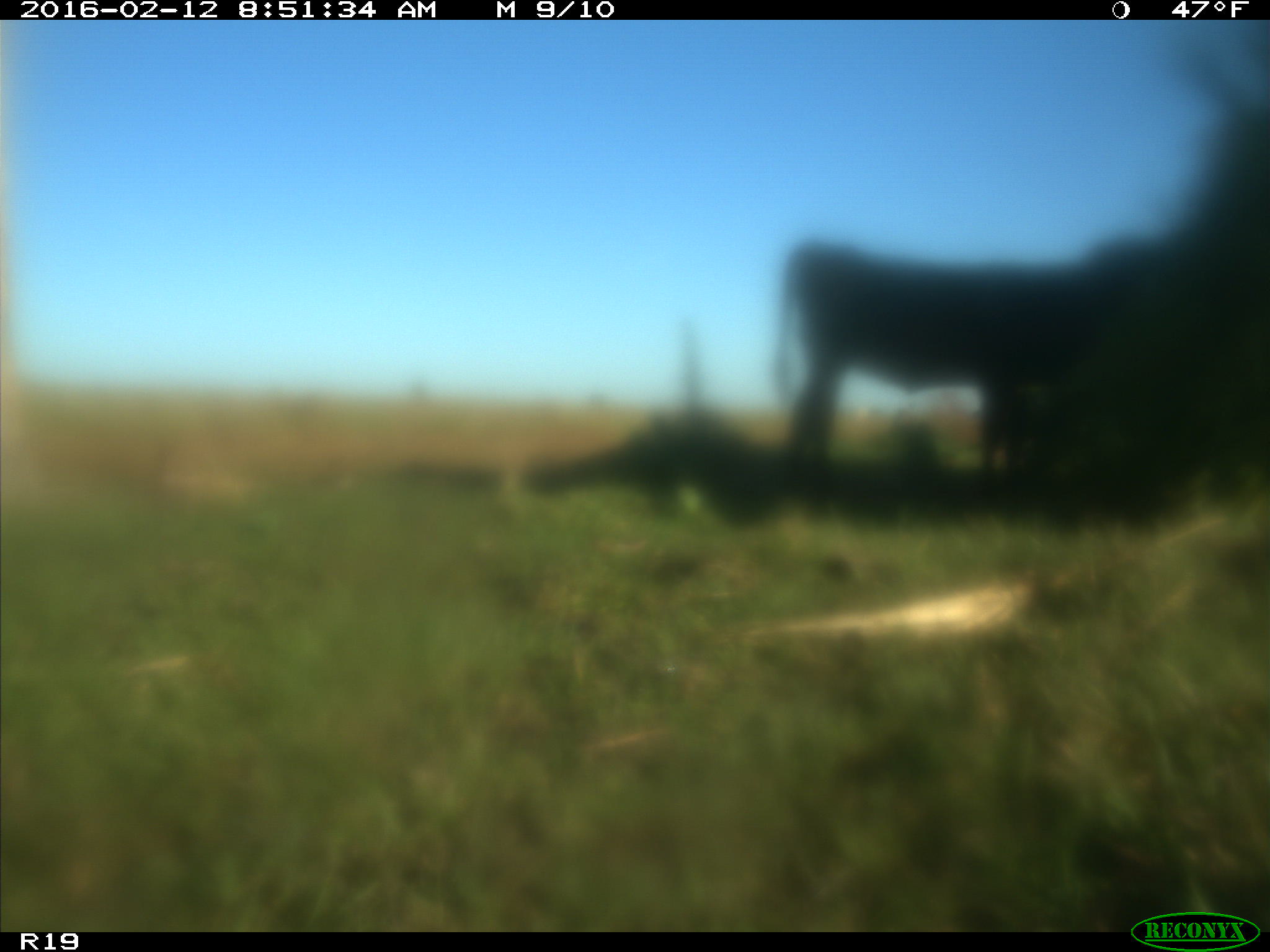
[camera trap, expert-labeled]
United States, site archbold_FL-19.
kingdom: Animalia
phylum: Chordata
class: Mammalia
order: Artiodactyla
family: Bovidae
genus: Bos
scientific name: Bos taurus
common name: domestic cow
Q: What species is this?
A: Bos taurus (domestic cow).